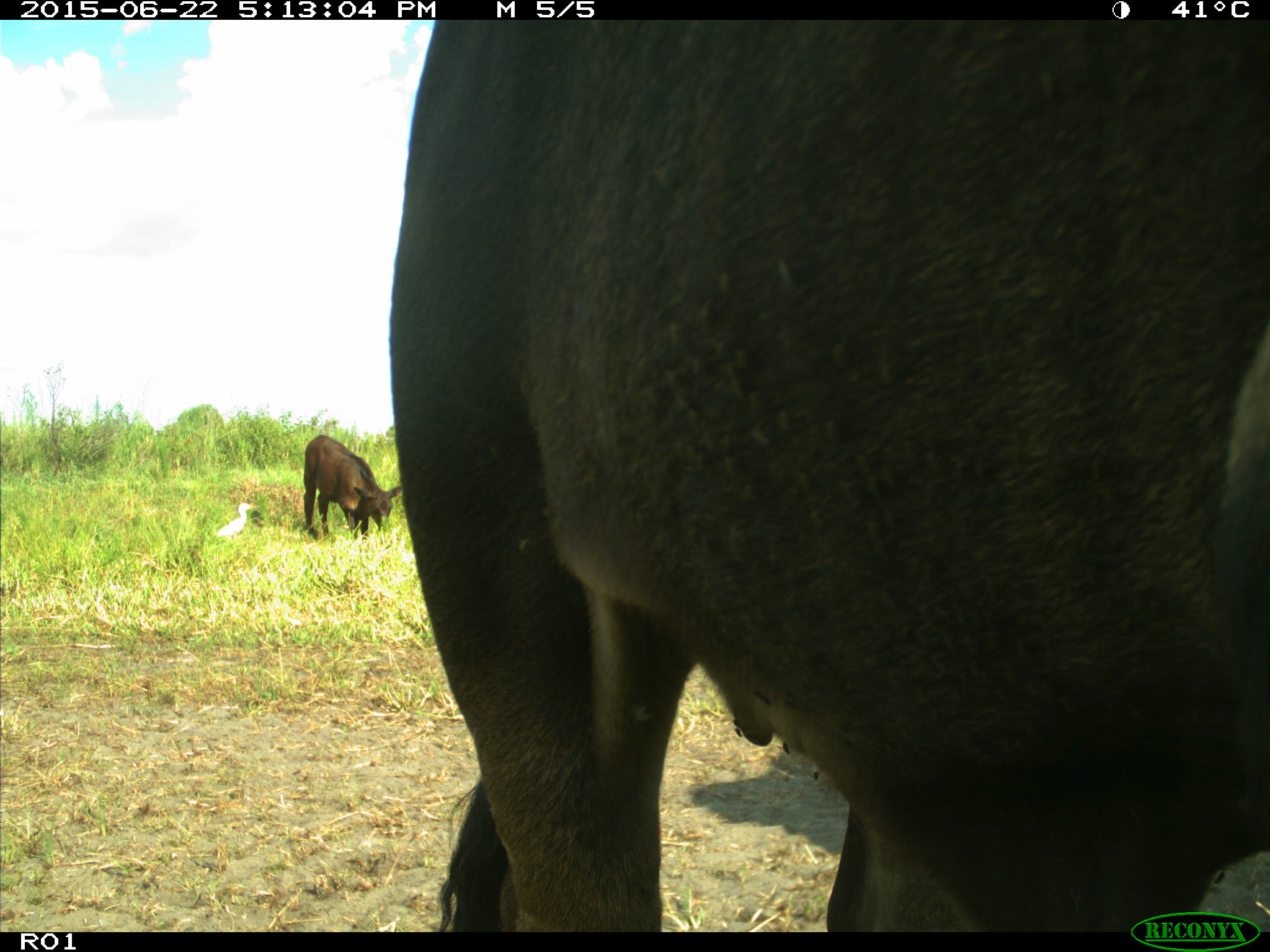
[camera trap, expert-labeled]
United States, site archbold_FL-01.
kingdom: Animalia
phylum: Chordata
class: Mammalia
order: Artiodactyla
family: Bovidae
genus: Bos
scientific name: Bos taurus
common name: domestic cow